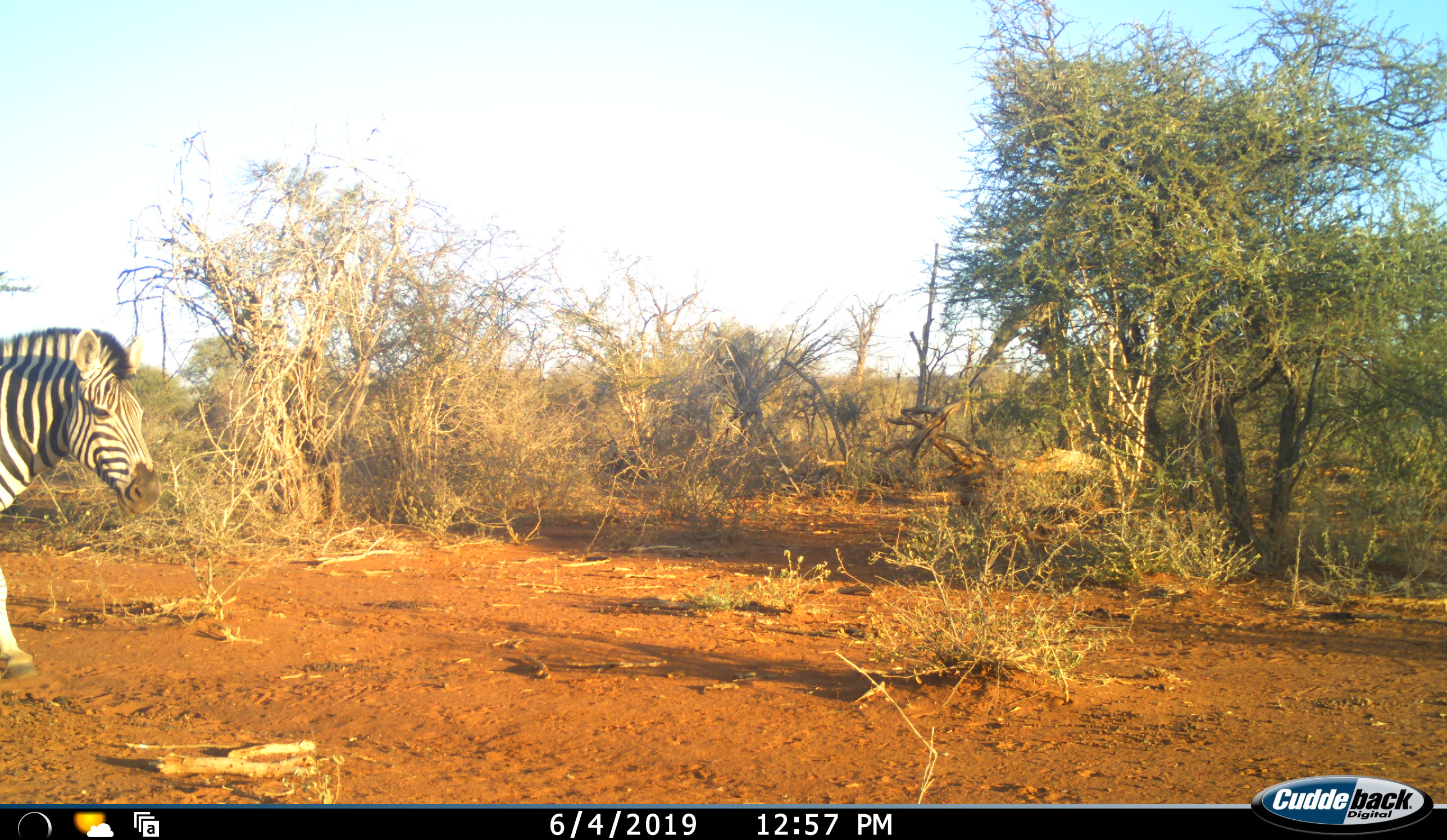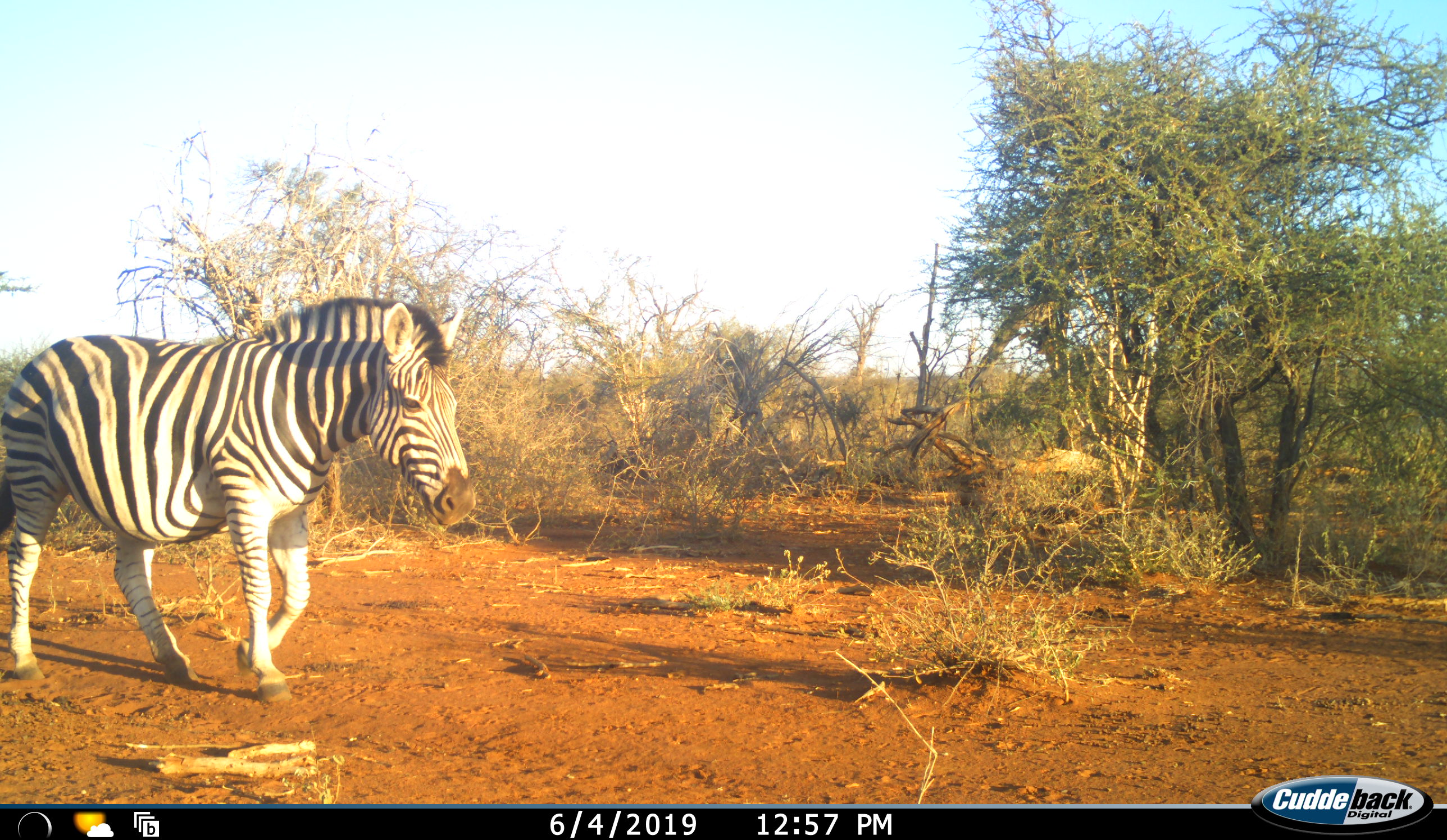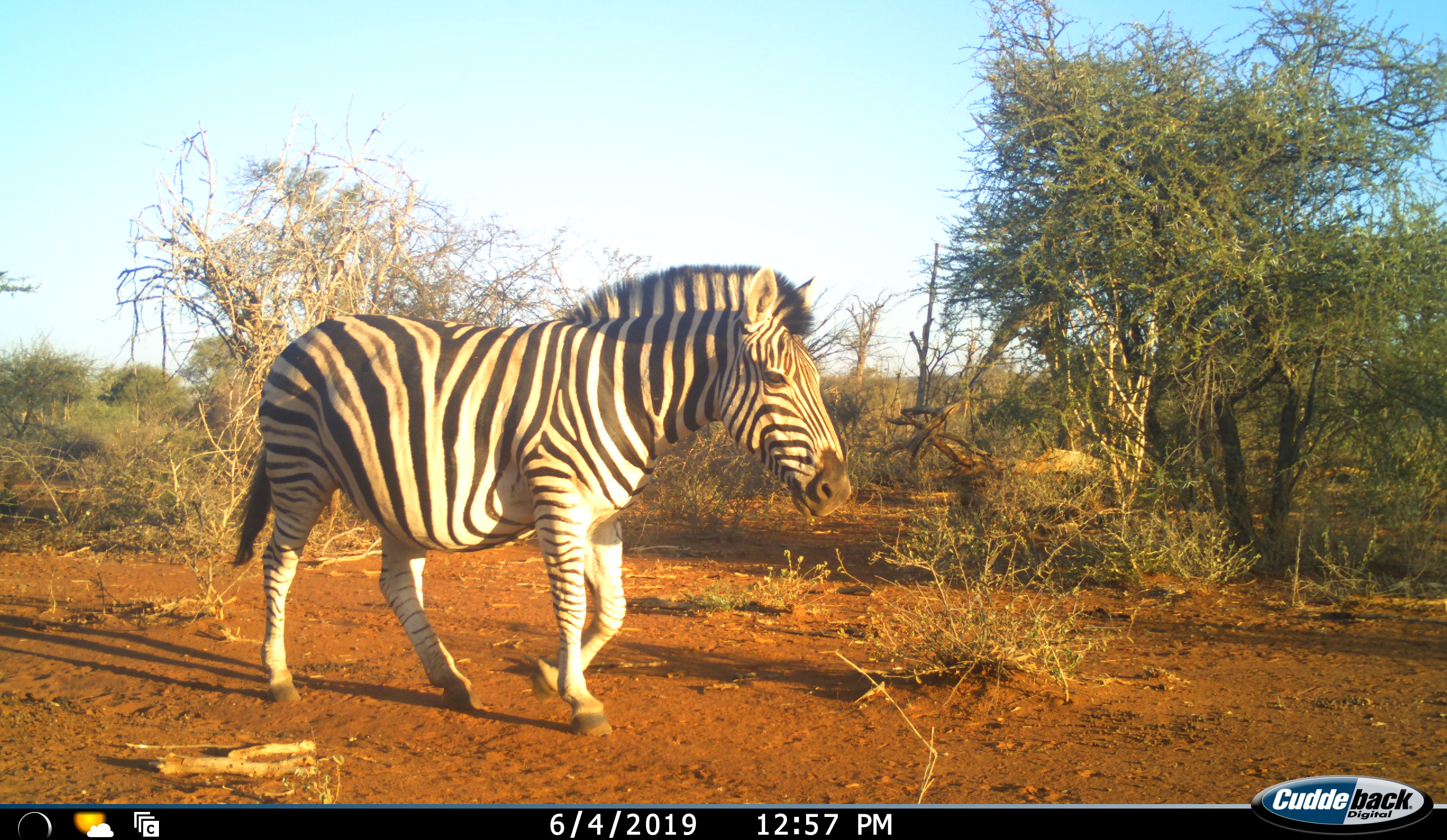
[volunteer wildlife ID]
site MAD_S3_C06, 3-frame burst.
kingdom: Animalia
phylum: Chordata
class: Mammalia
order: Perissodactyla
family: Equidae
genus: Equus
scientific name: Equus quagga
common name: plains zebra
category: zebraplains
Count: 1.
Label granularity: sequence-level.